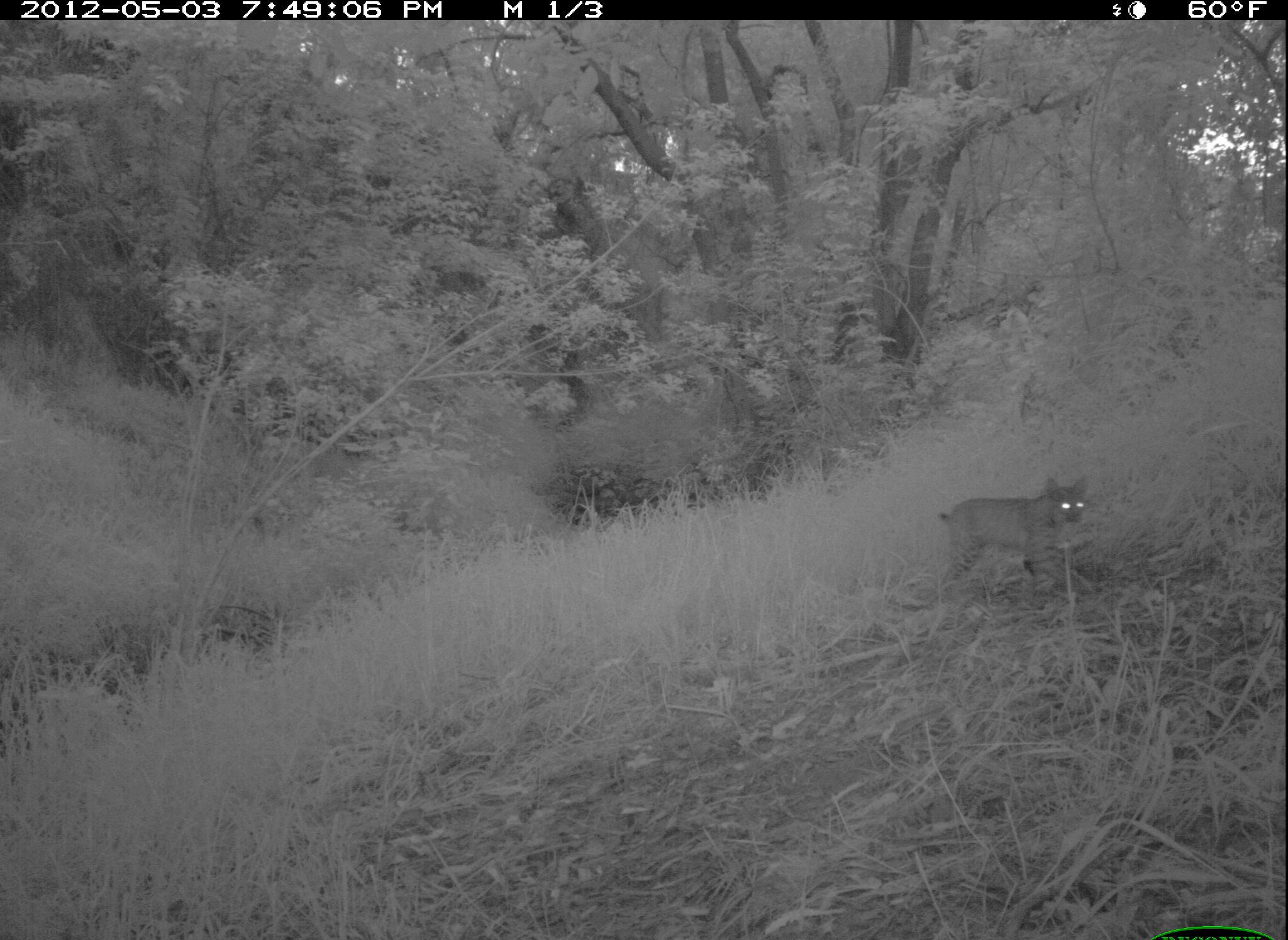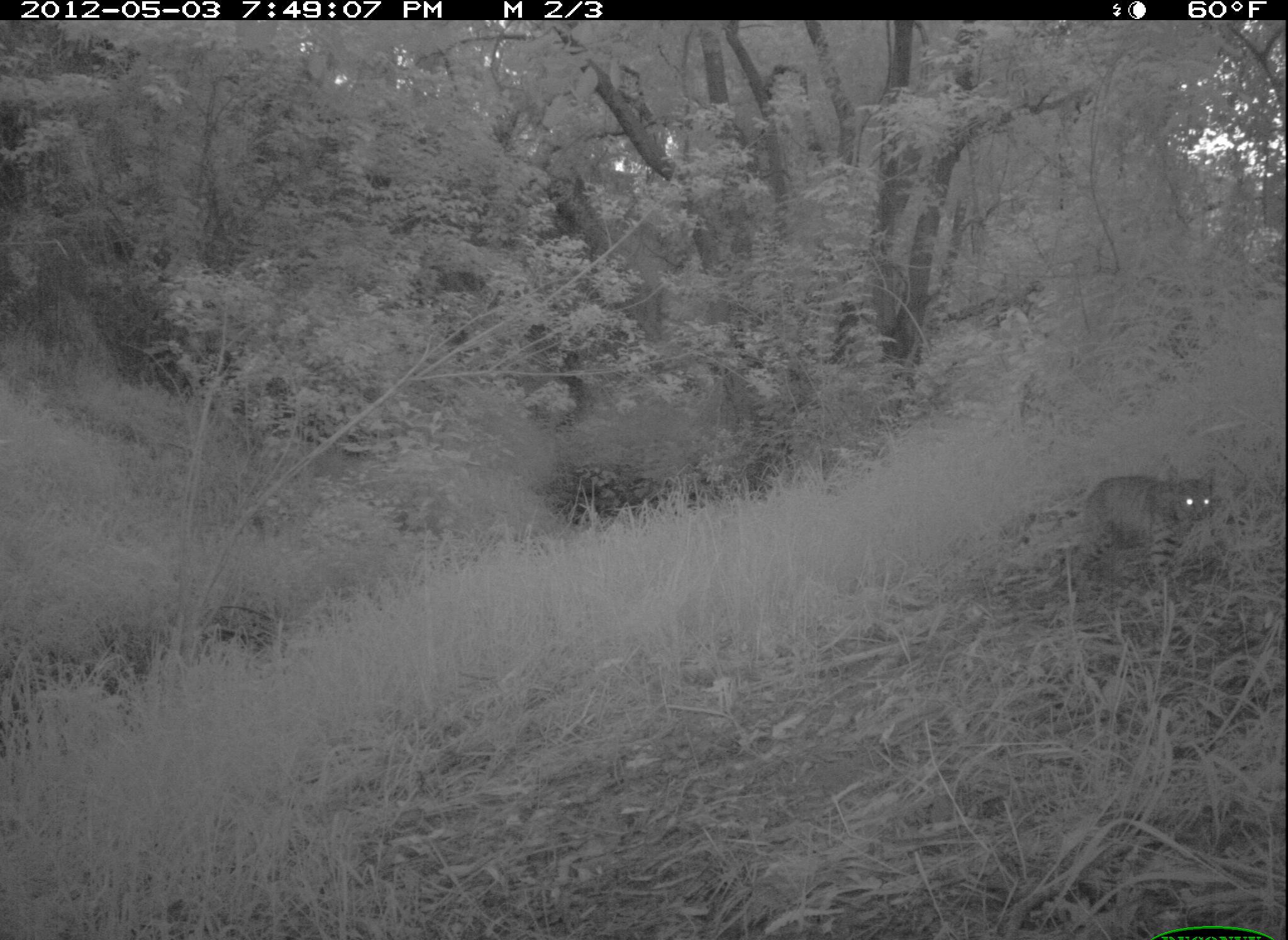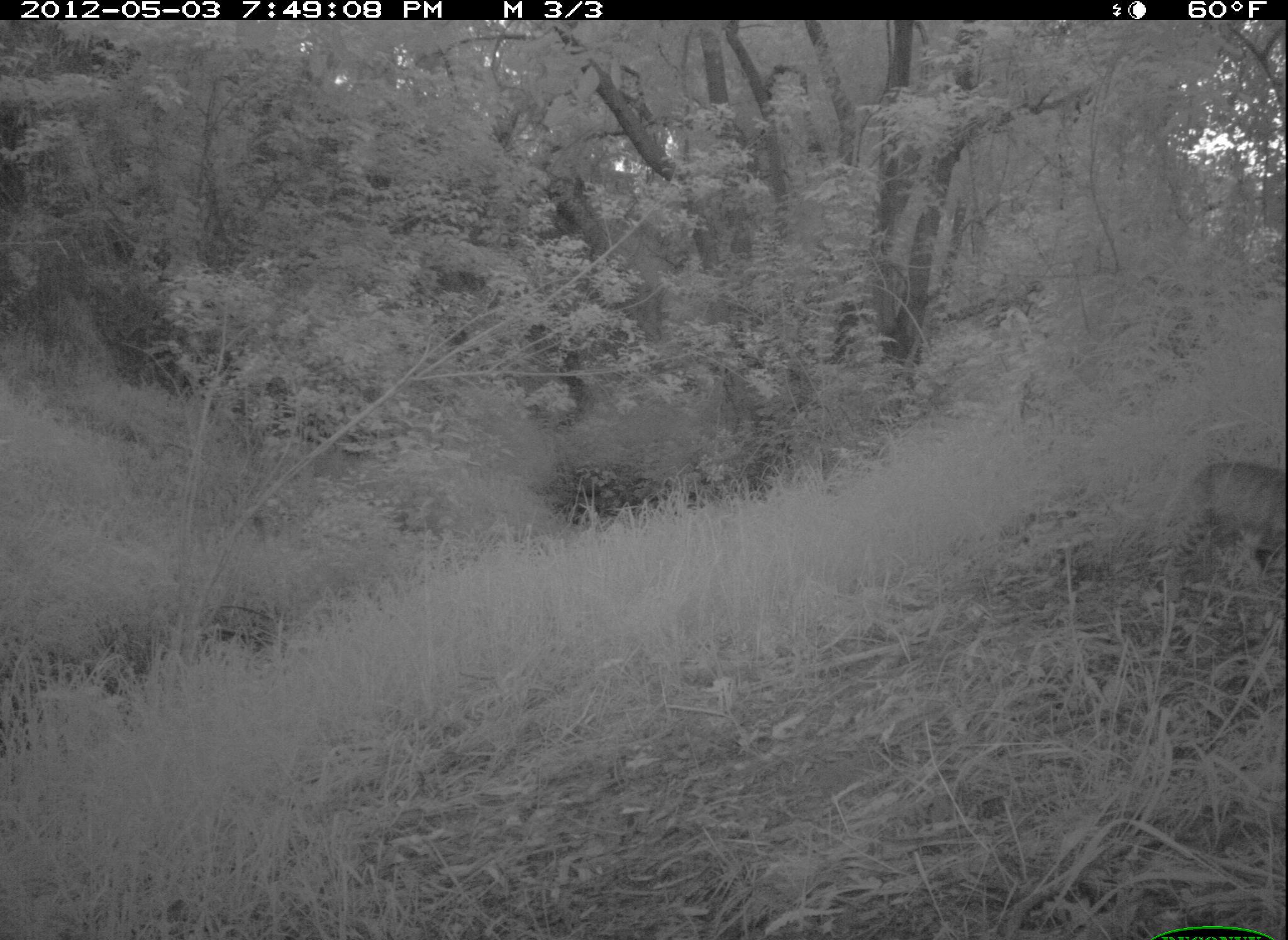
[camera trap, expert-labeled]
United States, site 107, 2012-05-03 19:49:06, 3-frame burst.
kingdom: Animalia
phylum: Chordata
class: Mammalia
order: Carnivora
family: Felidae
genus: Lynx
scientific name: Lynx rufus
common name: bobcat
Bobcat (Lynx rufus).